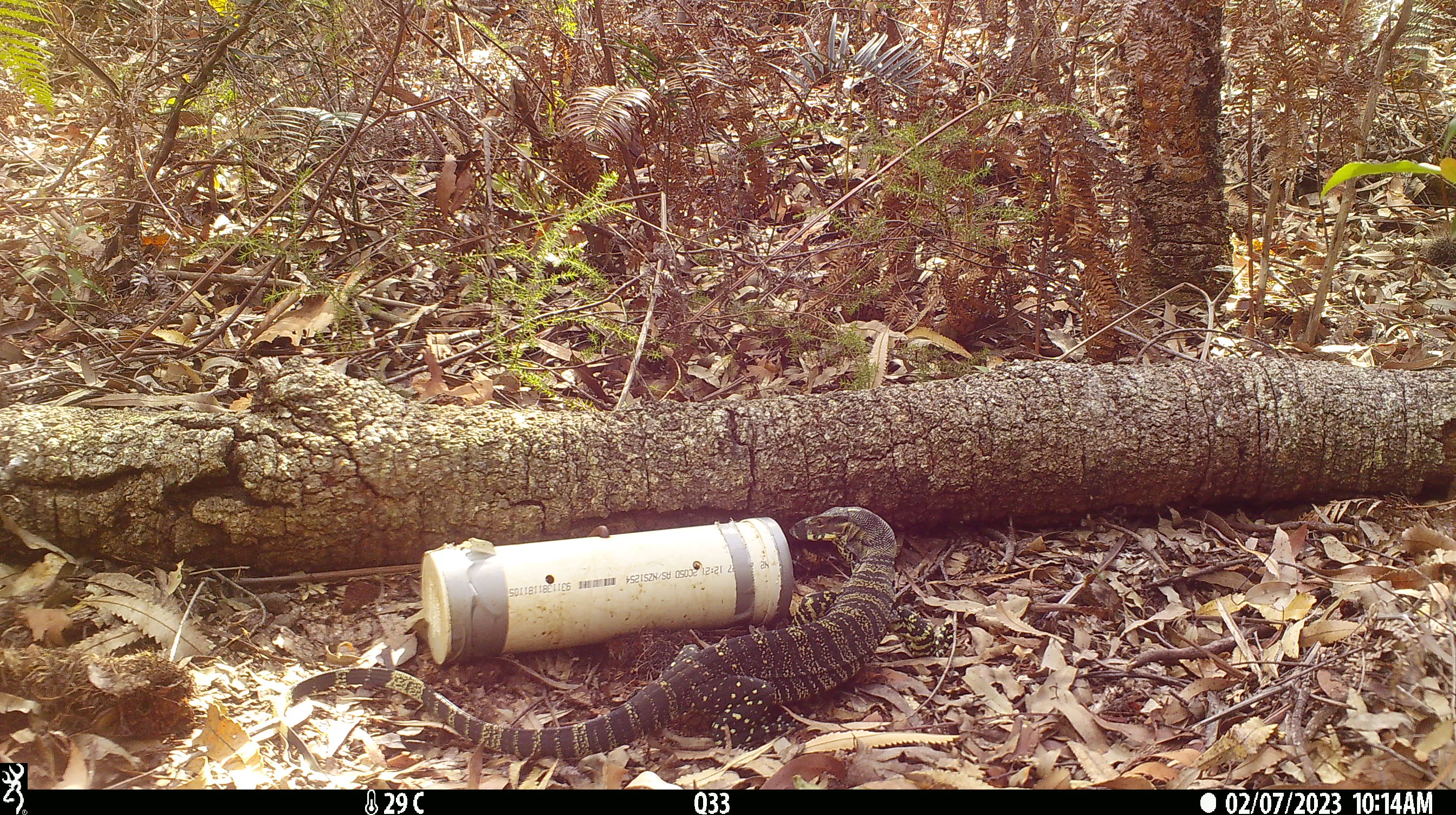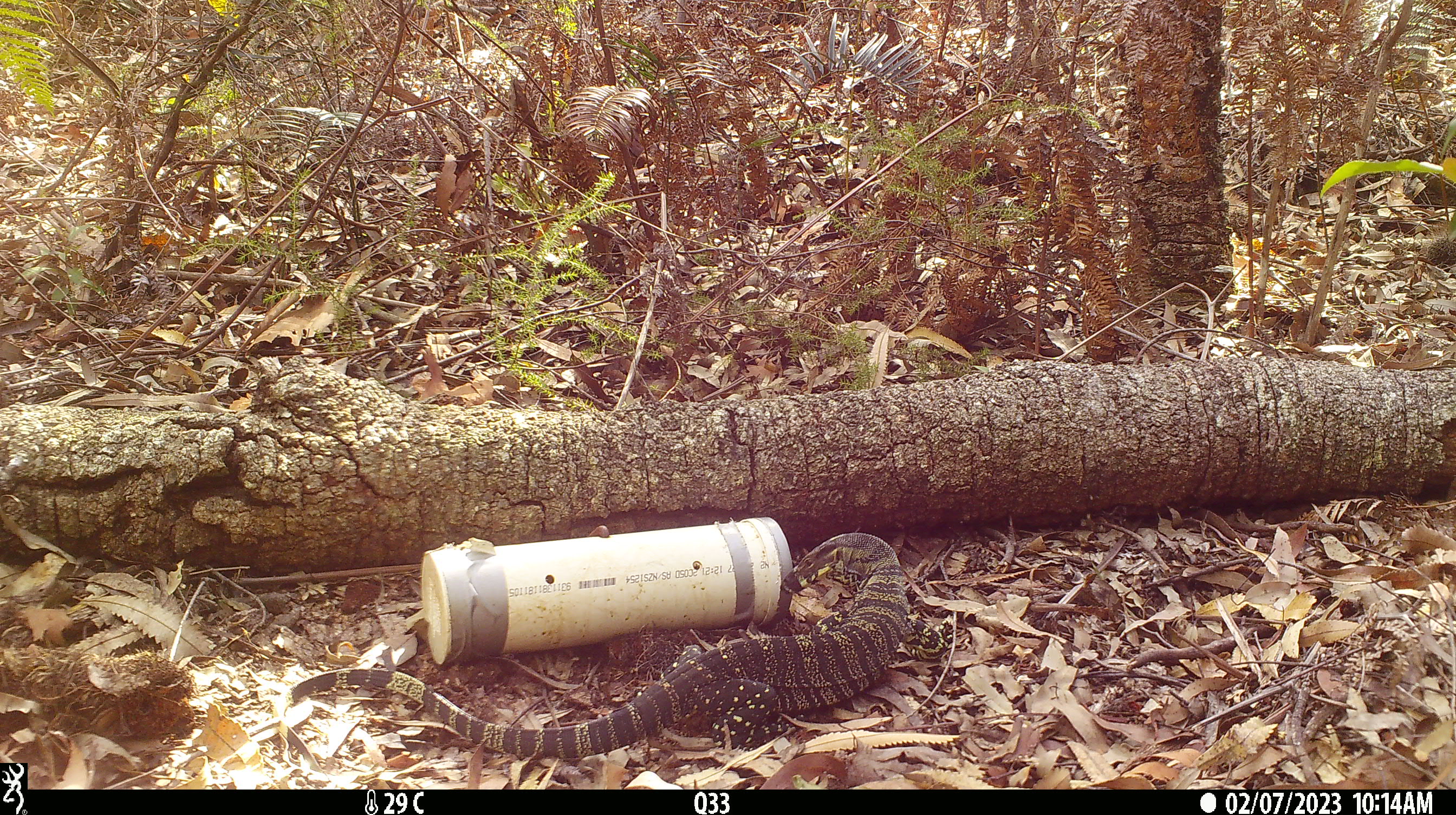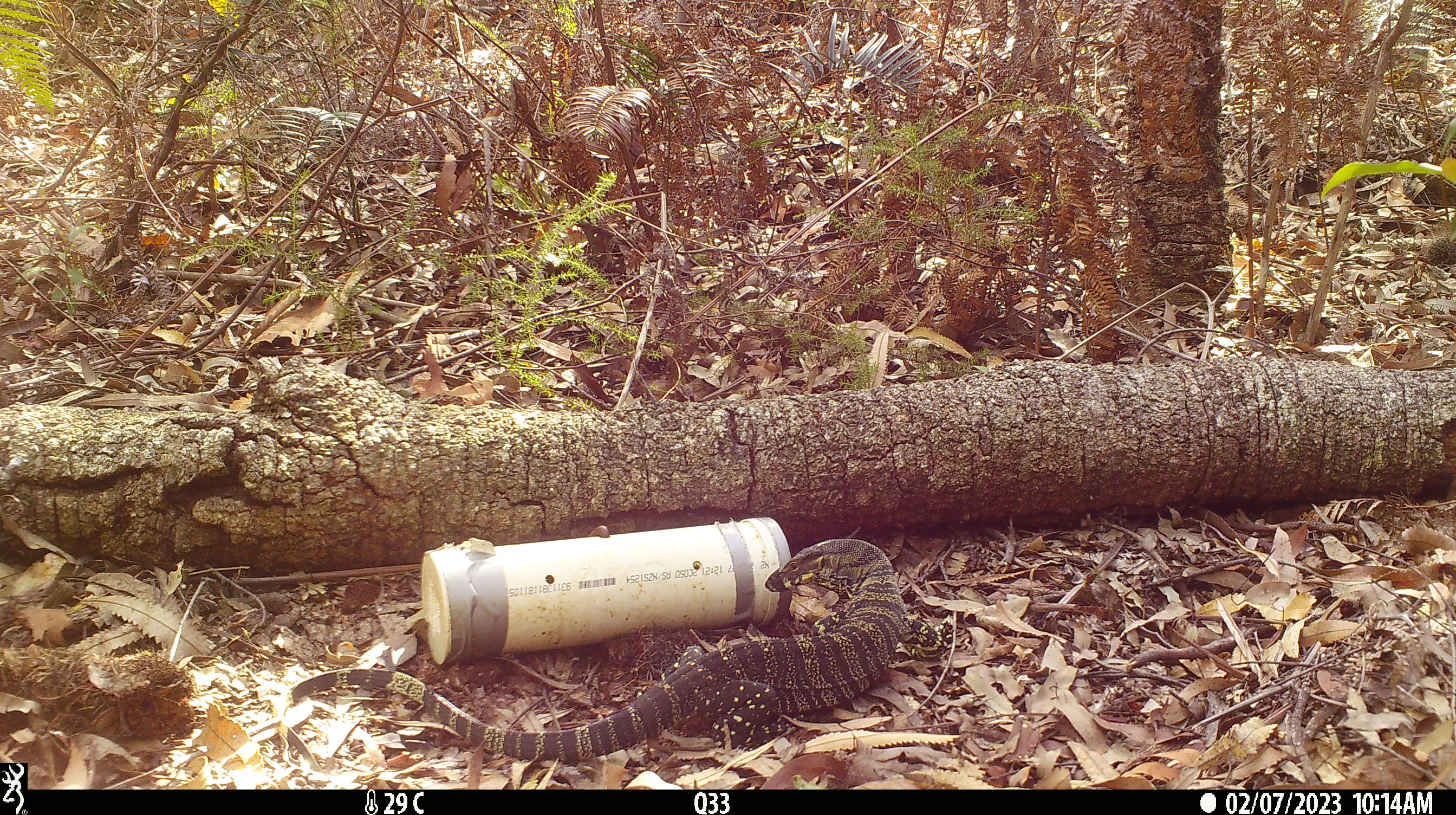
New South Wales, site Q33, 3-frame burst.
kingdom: Animalia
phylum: Chordata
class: Reptilia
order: Squamata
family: Varanidae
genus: Varanus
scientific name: Varanus varius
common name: lace monitor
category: goanna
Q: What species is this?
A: Goanna (lace monitor) (Varanus varius).